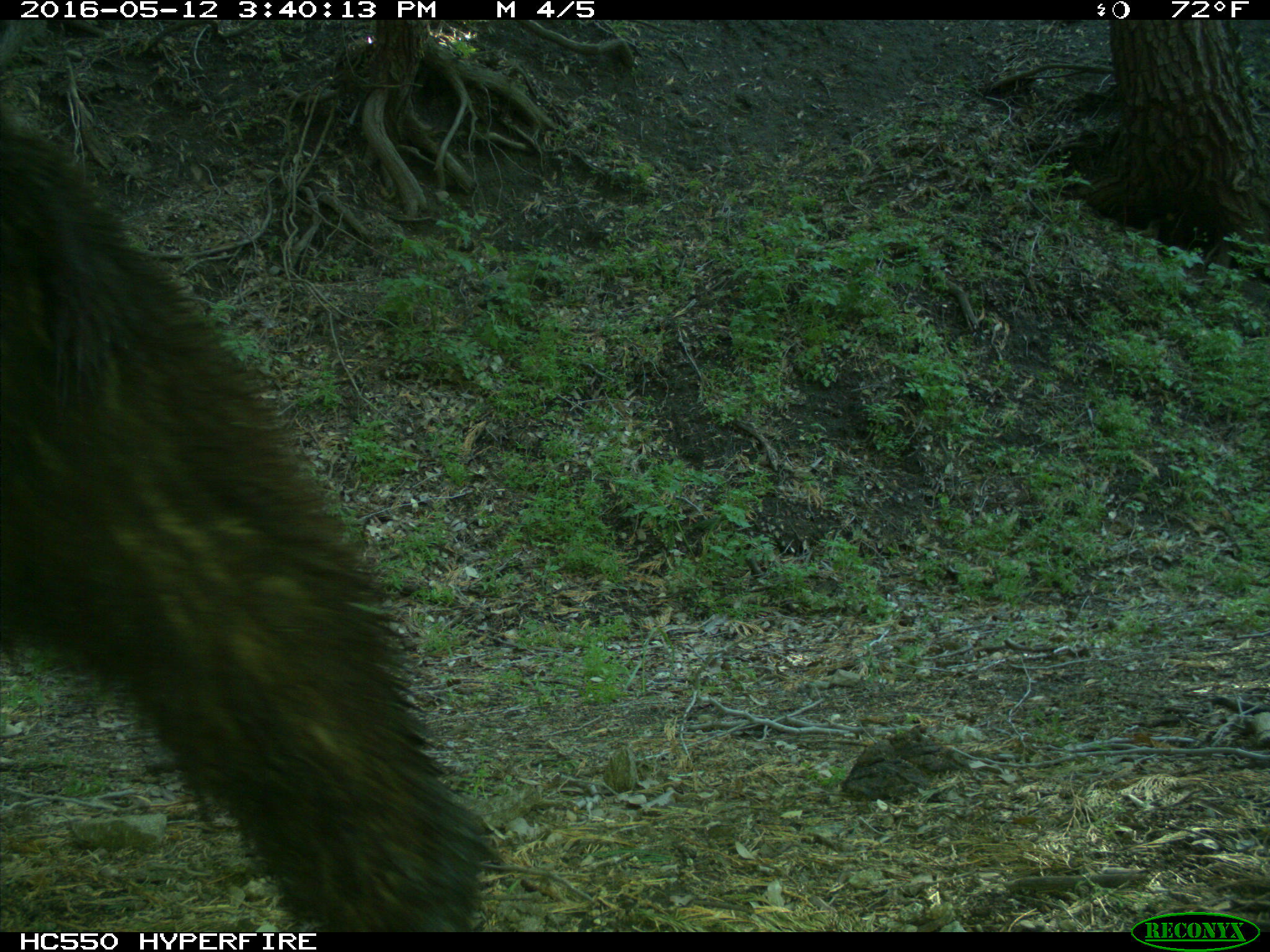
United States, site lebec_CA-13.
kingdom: Animalia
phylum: Chordata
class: Mammalia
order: Carnivora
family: Ursidae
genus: Ursus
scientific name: Ursus americanus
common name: american black bear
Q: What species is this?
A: Ursus americanus (american black bear).